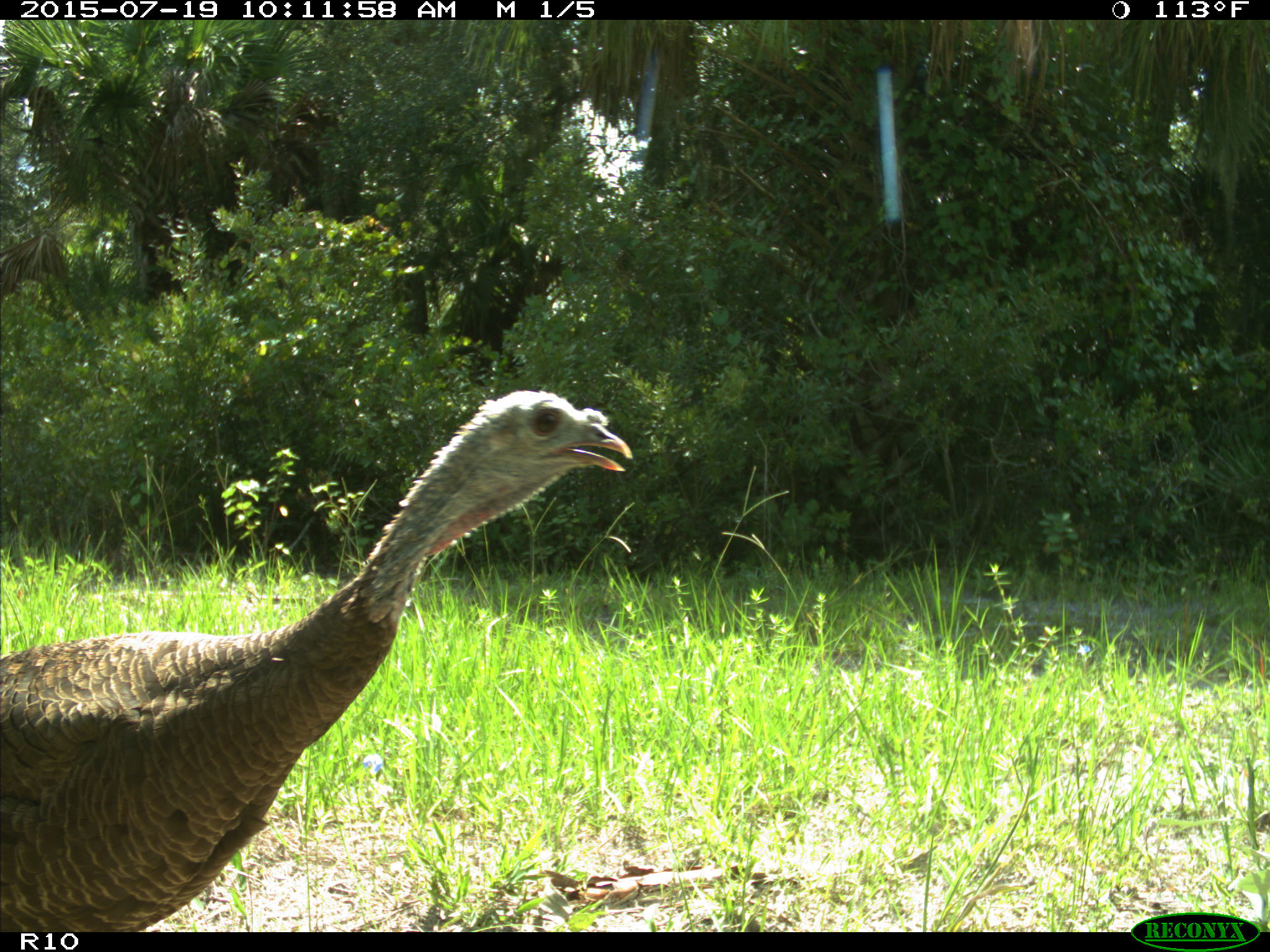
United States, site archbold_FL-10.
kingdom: Animalia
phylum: Chordata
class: Aves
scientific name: Aves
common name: birds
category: unidentified bird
Unidentified bird (birds) (Aves).